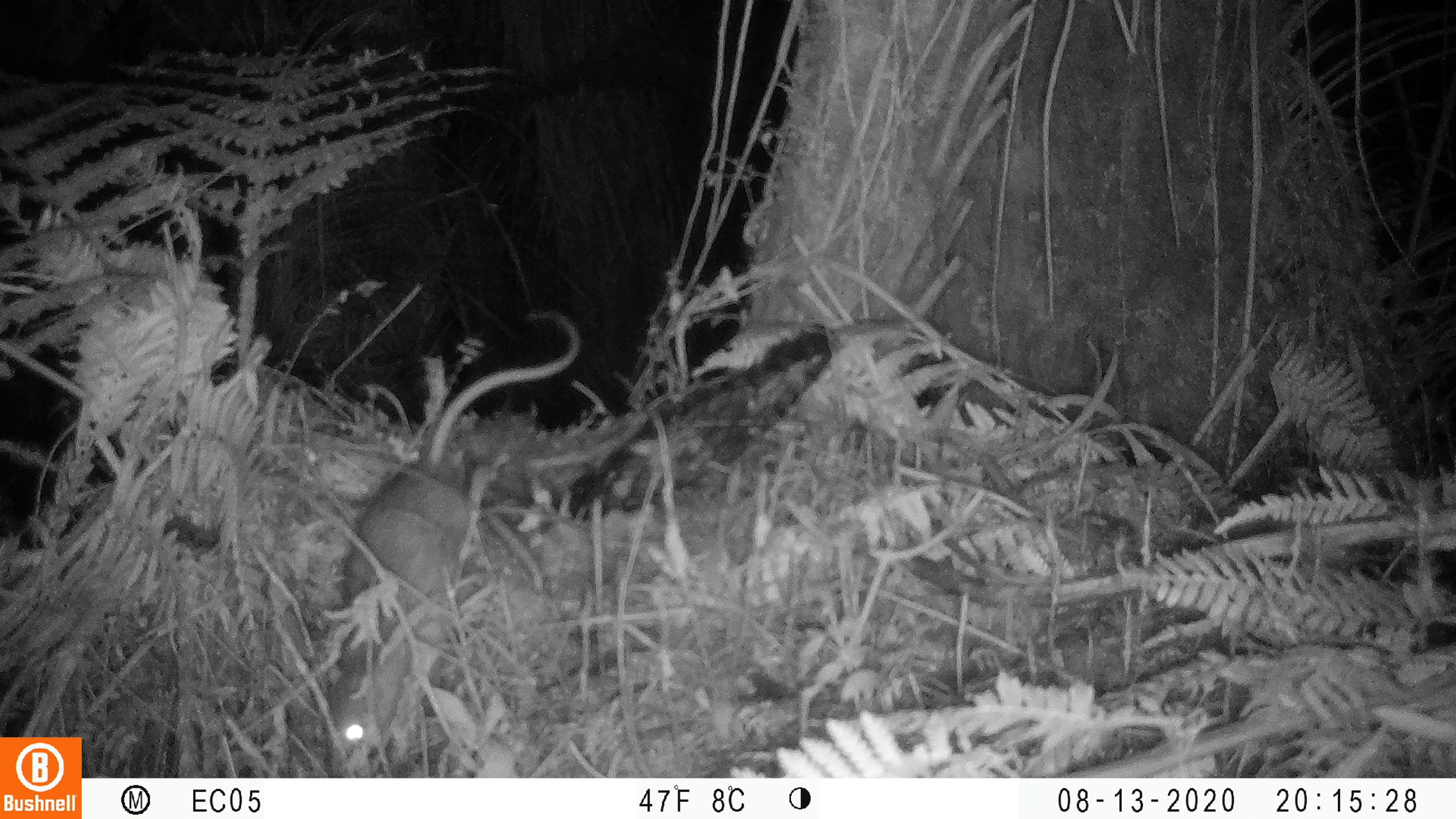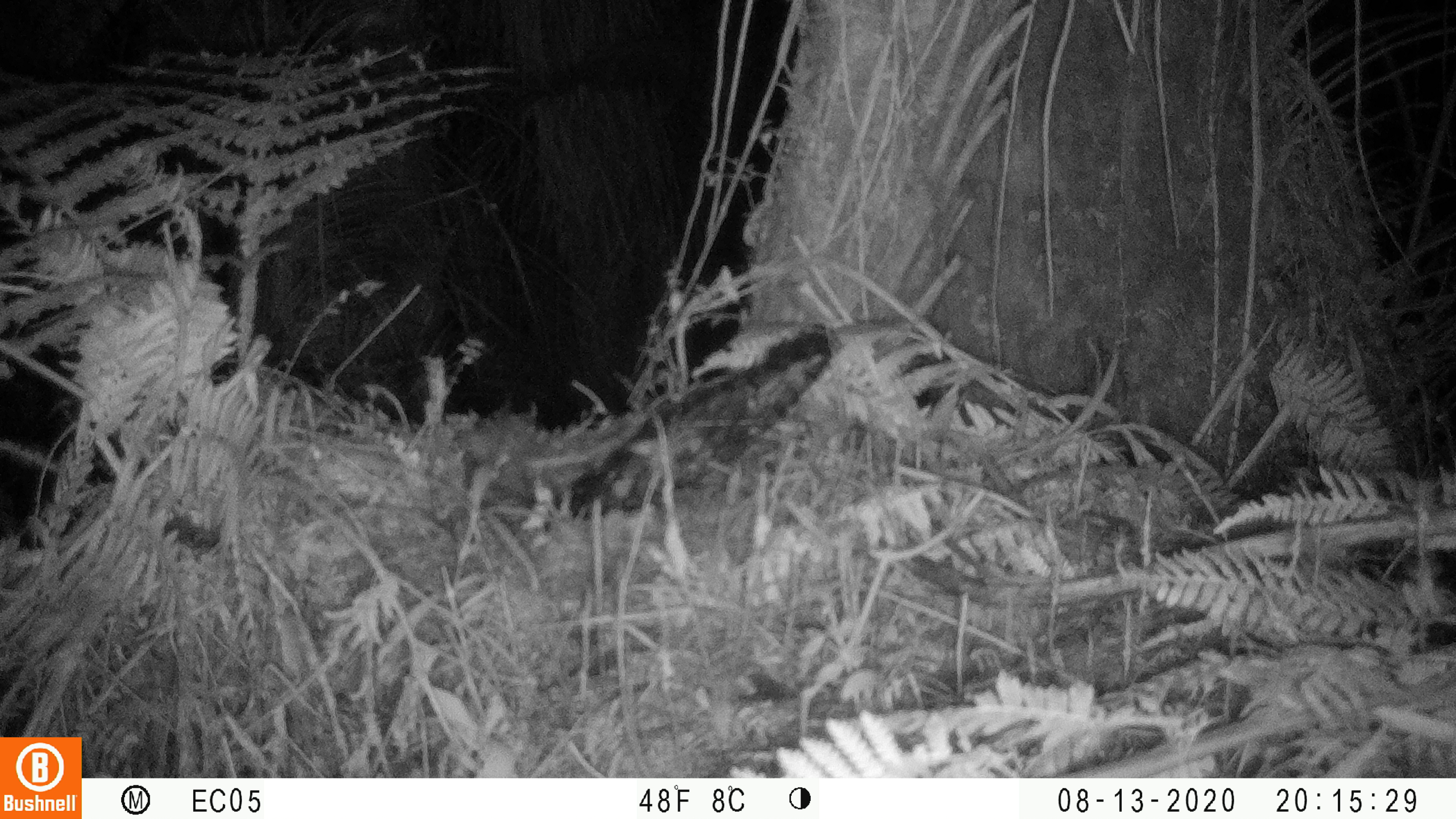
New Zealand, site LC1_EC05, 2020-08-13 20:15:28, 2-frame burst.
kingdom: Animalia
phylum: Chordata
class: Mammalia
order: Rodentia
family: Muridae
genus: Rattus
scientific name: Rattus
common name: rat